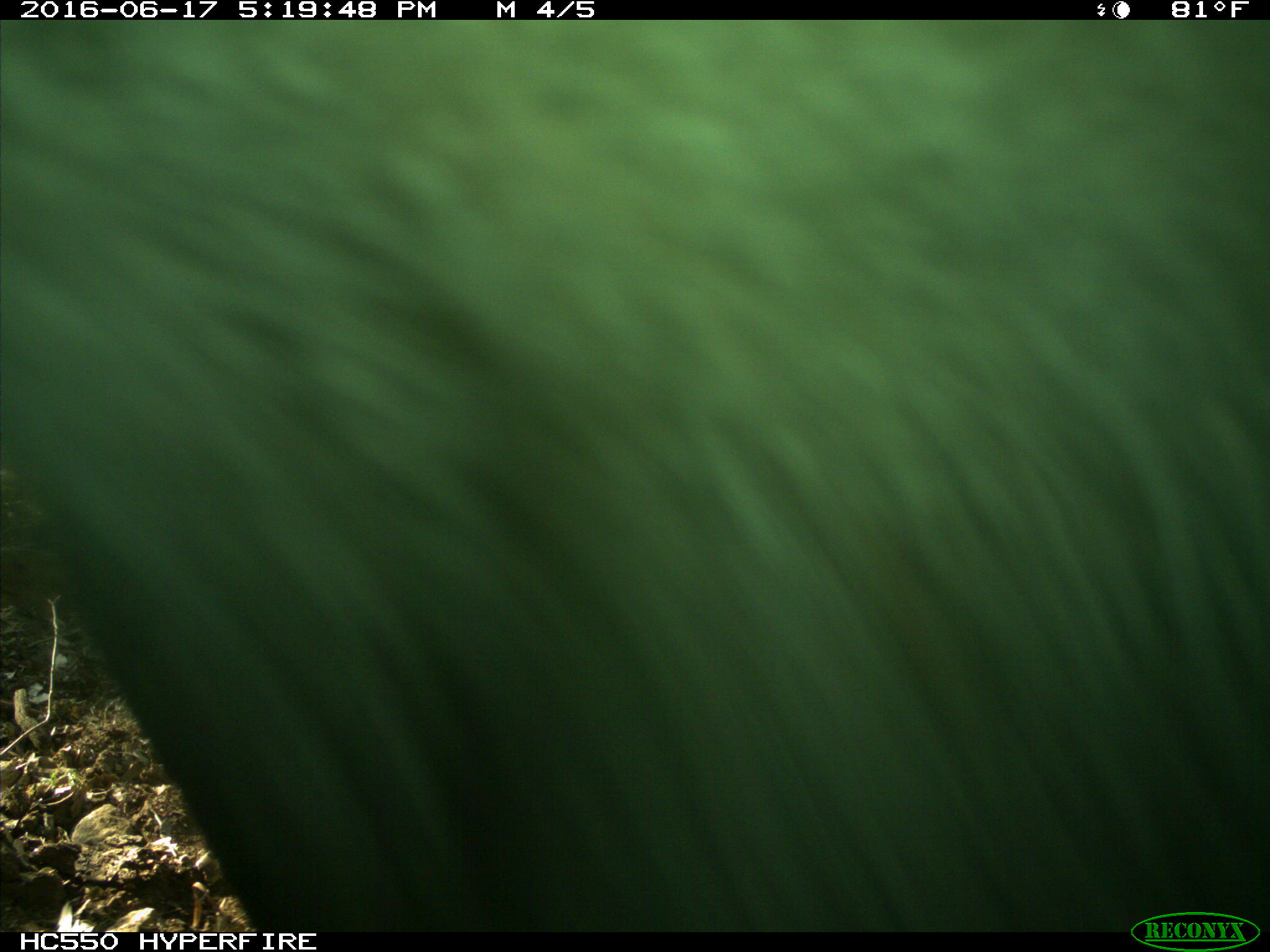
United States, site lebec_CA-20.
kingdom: Animalia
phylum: Chordata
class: Mammalia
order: Artiodactyla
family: Bovidae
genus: Bos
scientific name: Bos taurus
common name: domestic cow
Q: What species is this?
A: Bos taurus (domestic cow).